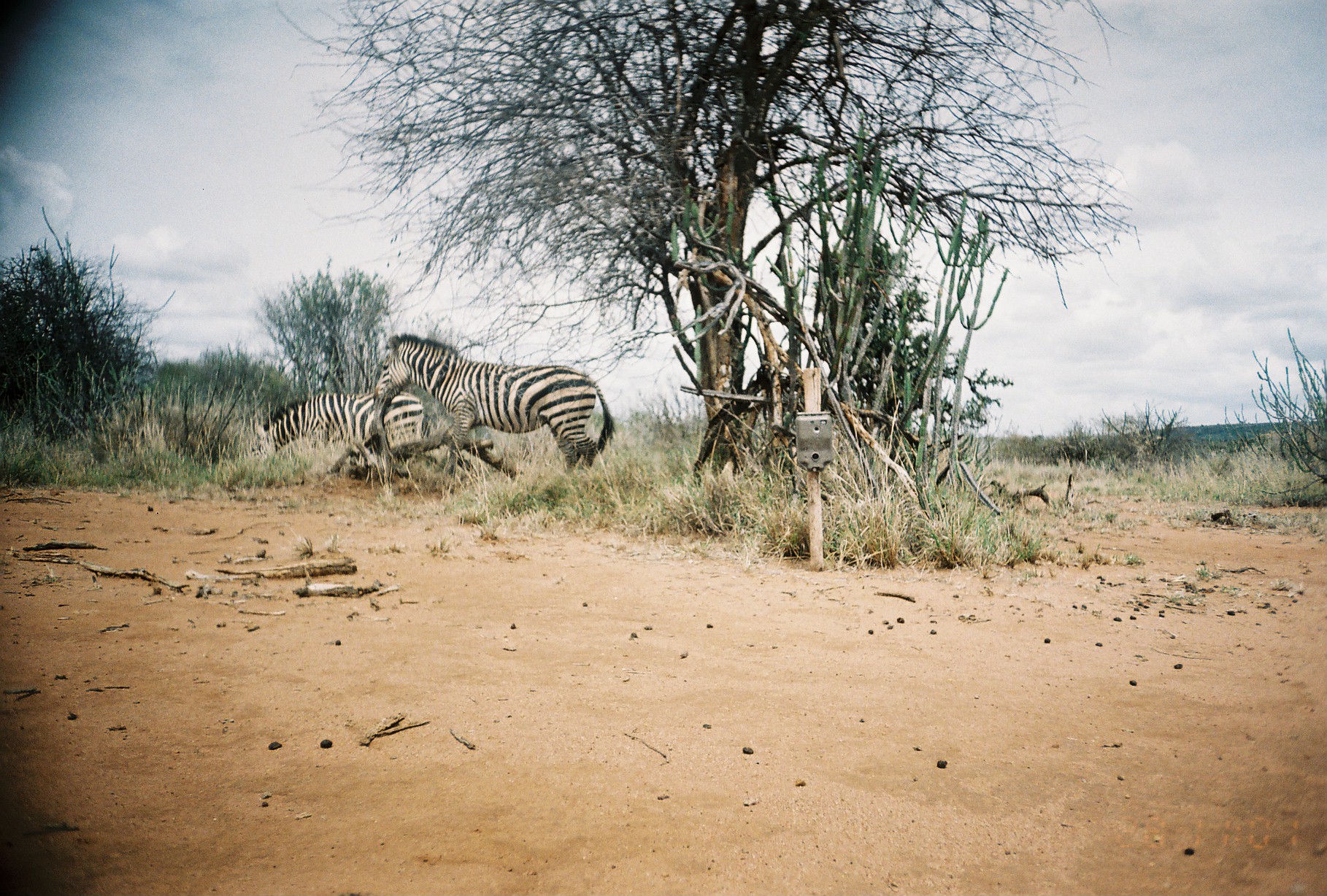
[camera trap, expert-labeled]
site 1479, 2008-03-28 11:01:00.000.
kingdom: Animalia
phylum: Chordata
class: Mammalia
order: Perissodactyla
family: Equidae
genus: Equus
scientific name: Equus quagga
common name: plains zebra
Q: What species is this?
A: Equus quagga (plains zebra).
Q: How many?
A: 2.